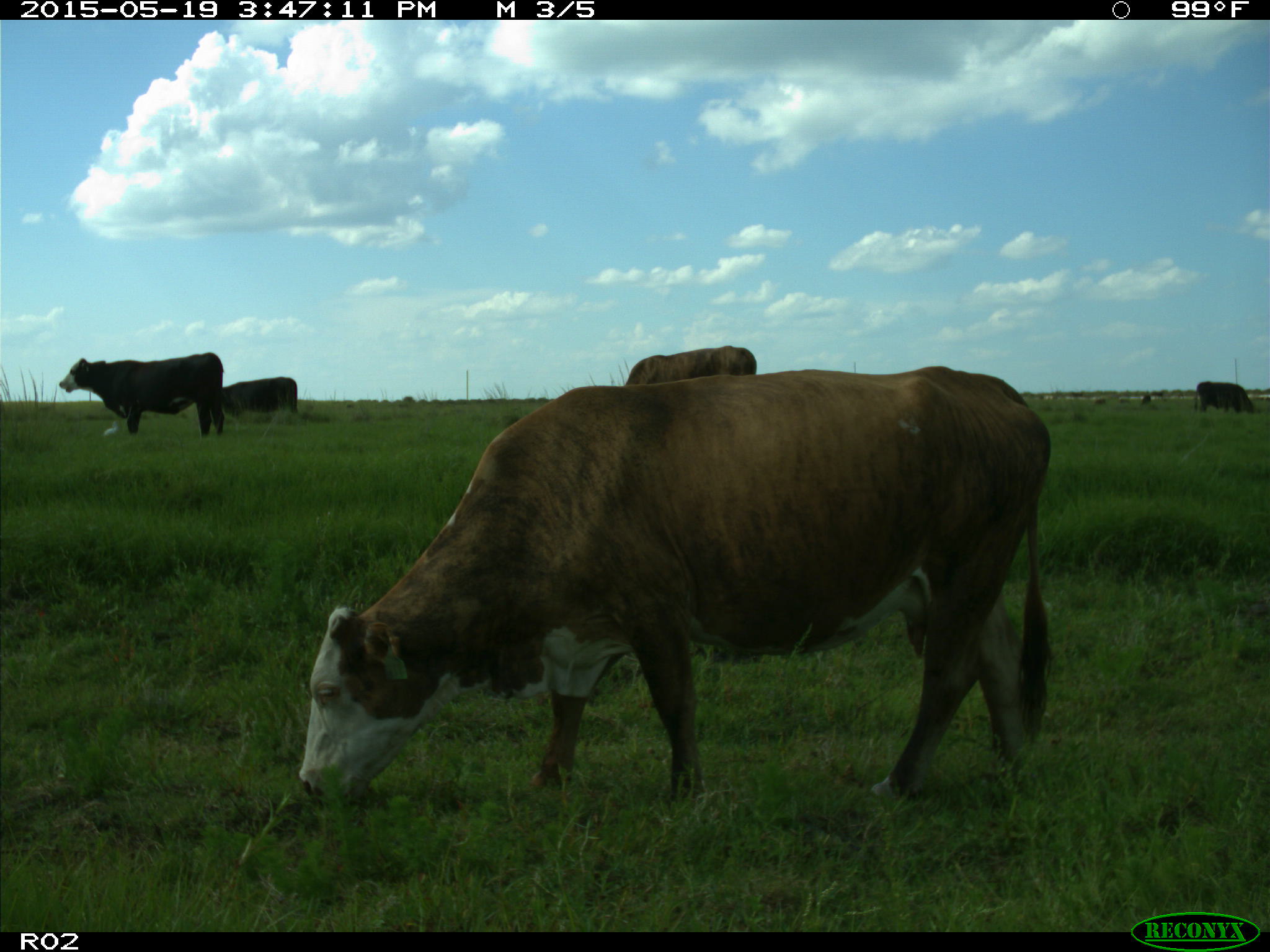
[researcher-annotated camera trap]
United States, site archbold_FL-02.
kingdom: Animalia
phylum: Chordata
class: Mammalia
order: Artiodactyla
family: Bovidae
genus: Bos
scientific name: Bos taurus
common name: domestic cow